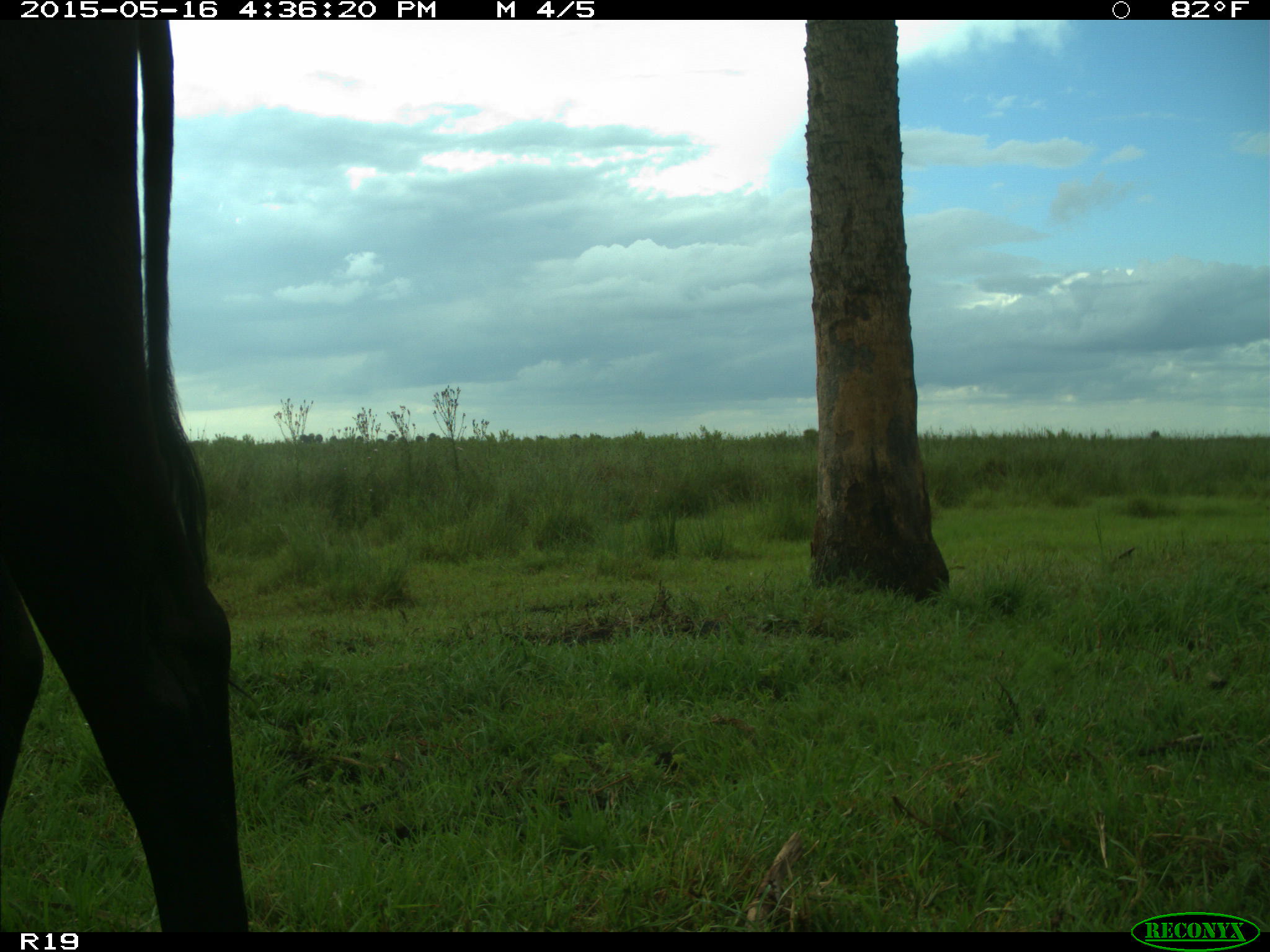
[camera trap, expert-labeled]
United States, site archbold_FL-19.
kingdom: Animalia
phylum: Chordata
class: Mammalia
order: Artiodactyla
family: Bovidae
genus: Bos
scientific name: Bos taurus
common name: domestic cow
Bos taurus (domestic cow).